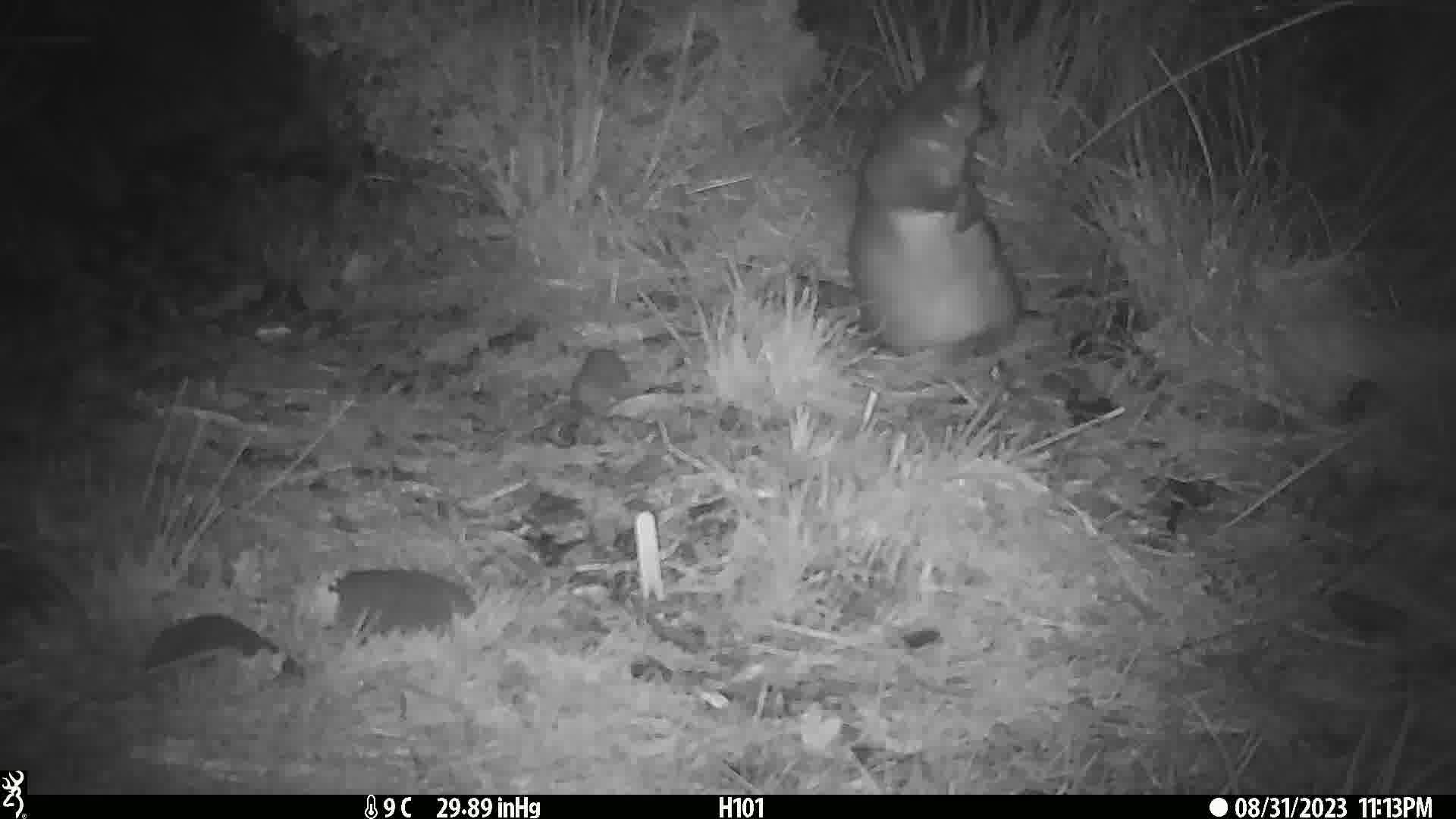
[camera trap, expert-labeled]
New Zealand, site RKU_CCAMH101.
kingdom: Animalia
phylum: Chordata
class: Mammalia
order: Diprotodontia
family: Phalangeridae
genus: Trichosurus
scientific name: Trichosurus vulpecula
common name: common brushtail possum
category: possum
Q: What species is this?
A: Possum (common brushtail possum) (Trichosurus vulpecula).